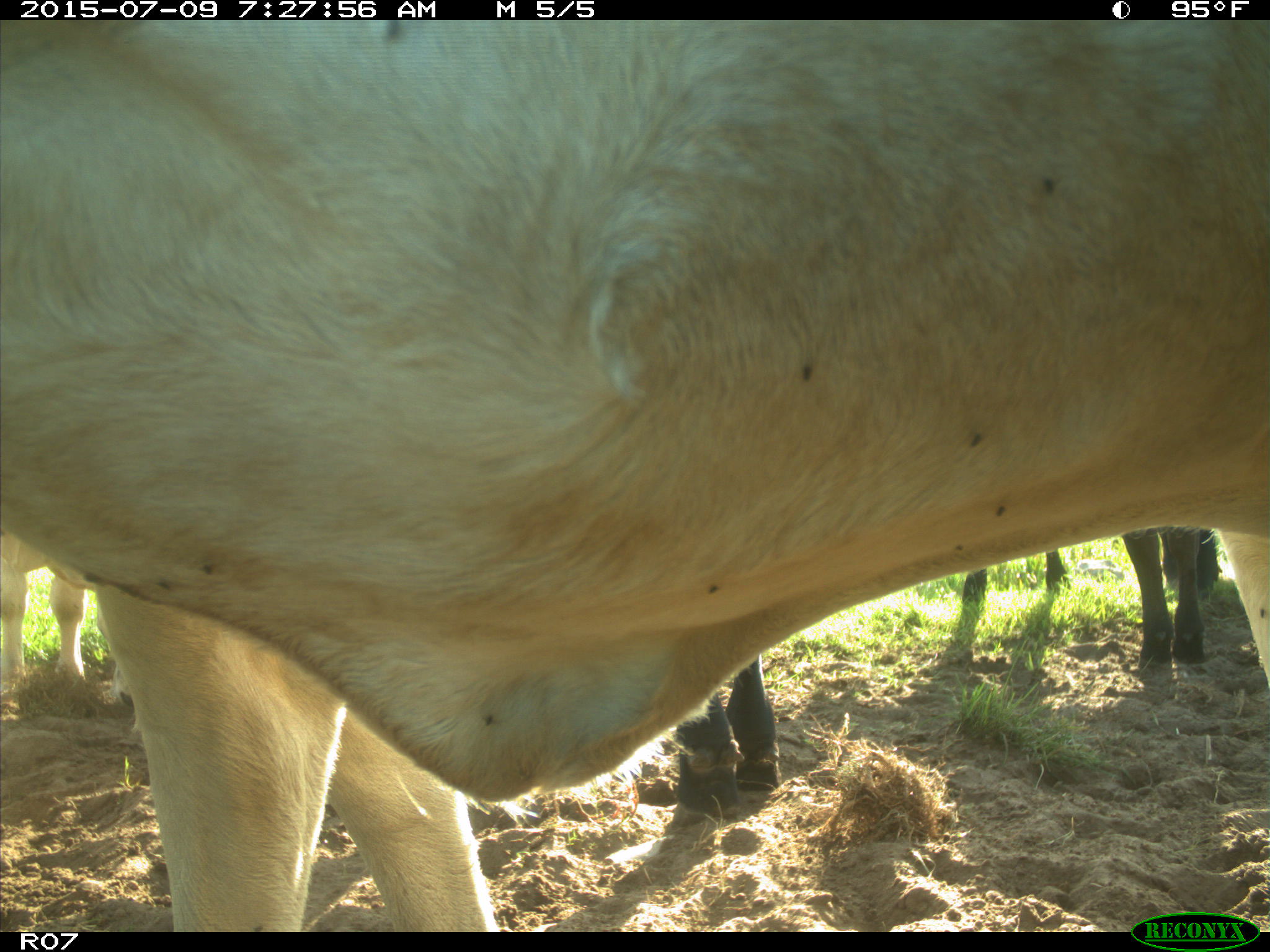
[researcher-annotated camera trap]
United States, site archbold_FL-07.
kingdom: Animalia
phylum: Chordata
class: Mammalia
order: Artiodactyla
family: Bovidae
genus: Bos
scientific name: Bos taurus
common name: domestic cow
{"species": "Bos taurus (domestic cow)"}